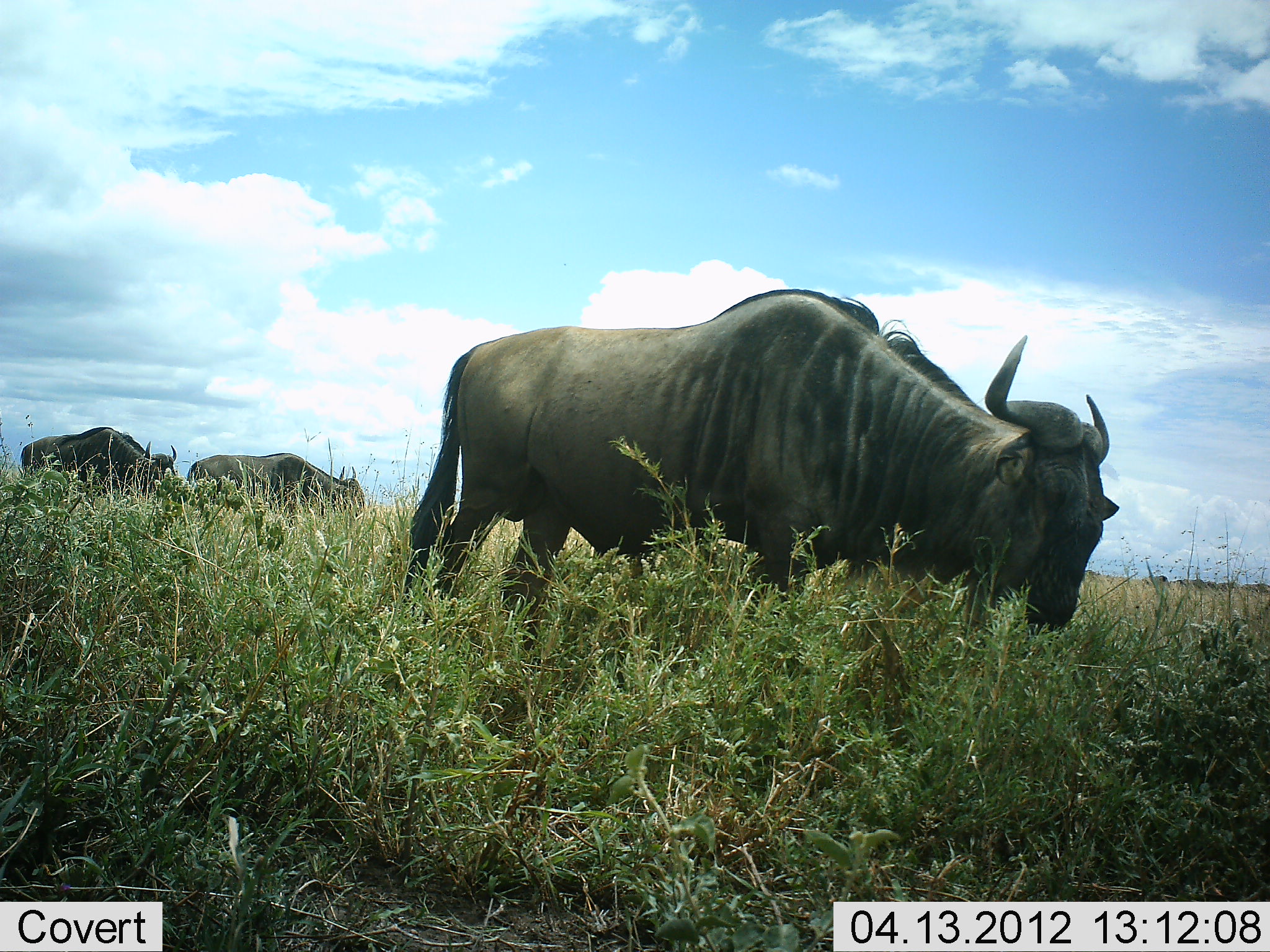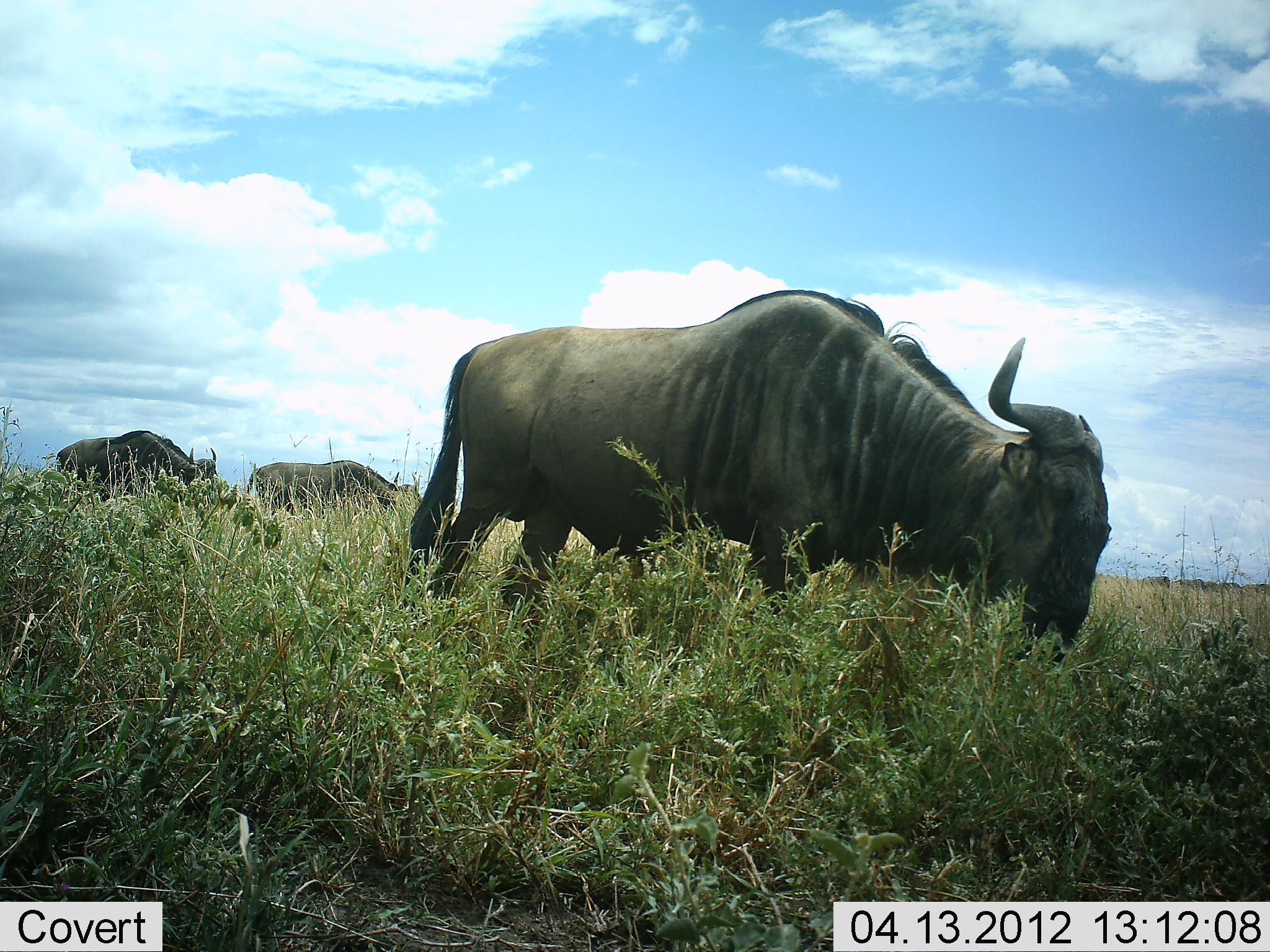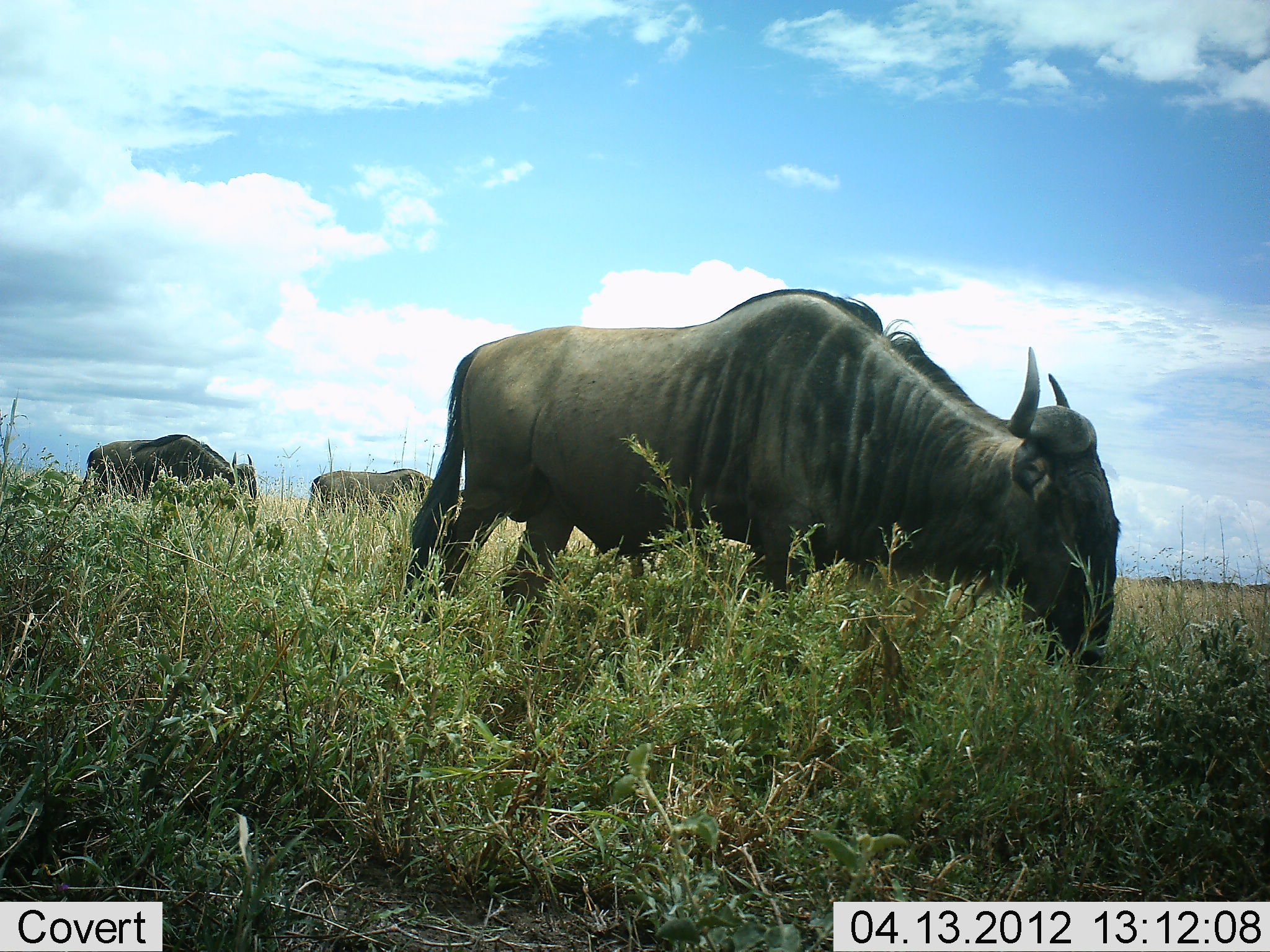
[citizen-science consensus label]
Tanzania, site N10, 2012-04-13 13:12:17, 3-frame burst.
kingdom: Animalia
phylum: Chordata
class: Mammalia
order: Artiodactyla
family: Bovidae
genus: Connochaetes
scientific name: Connochaetes taurinus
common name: blue wildebeest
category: wildebeest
Wildebeest (blue wildebeest) (Connochaetes taurinus), count 3. Behavior (volunteer vote fractions): standing 20%, resting 0%, moving 35%, interacting 0%. Young present (vote fraction): 0%. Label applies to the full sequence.